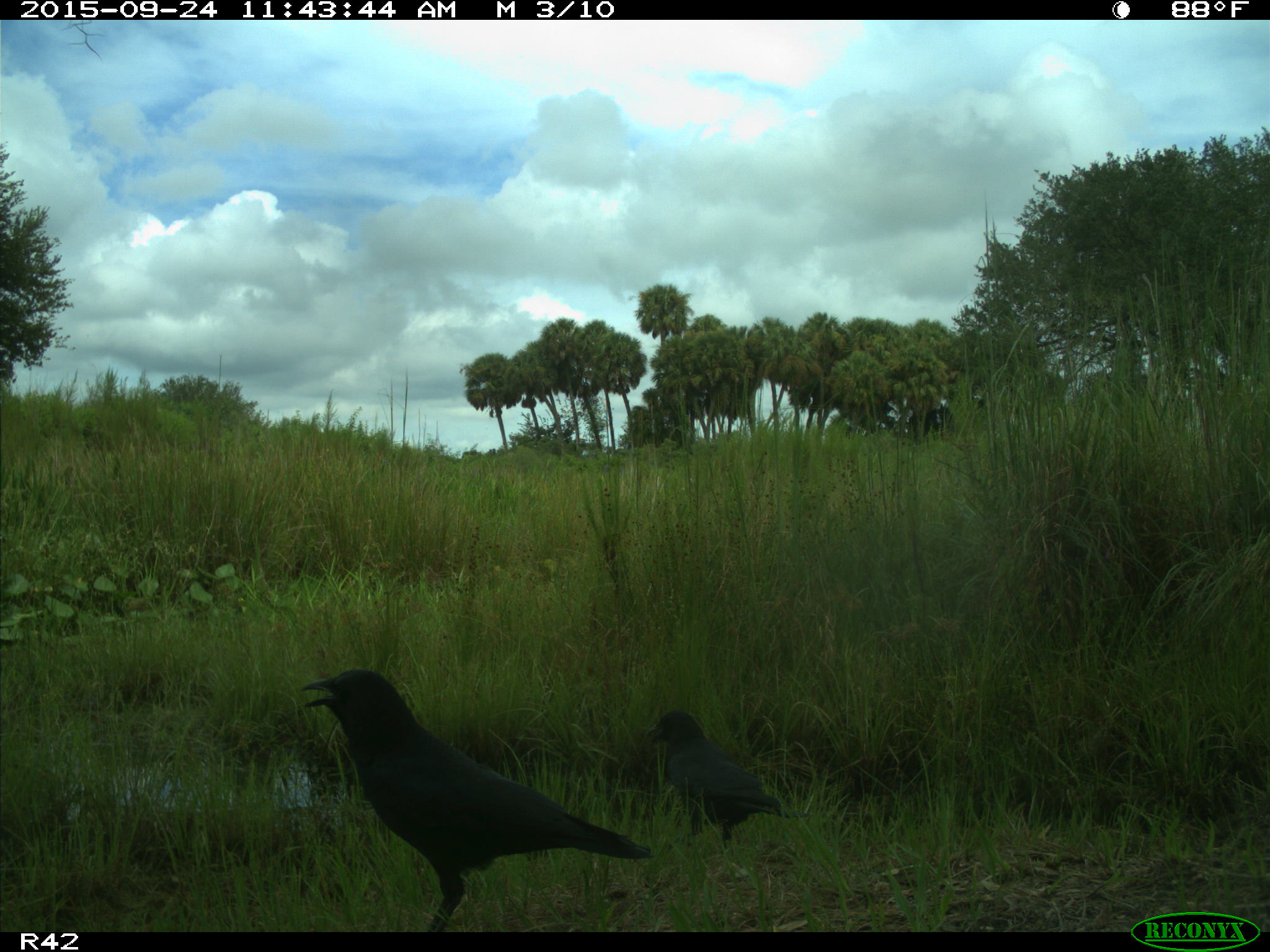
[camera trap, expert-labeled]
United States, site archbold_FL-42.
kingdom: Animalia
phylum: Chordata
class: Aves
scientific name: Aves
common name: birds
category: unidentified bird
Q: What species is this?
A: Unidentified bird (birds) (Aves).